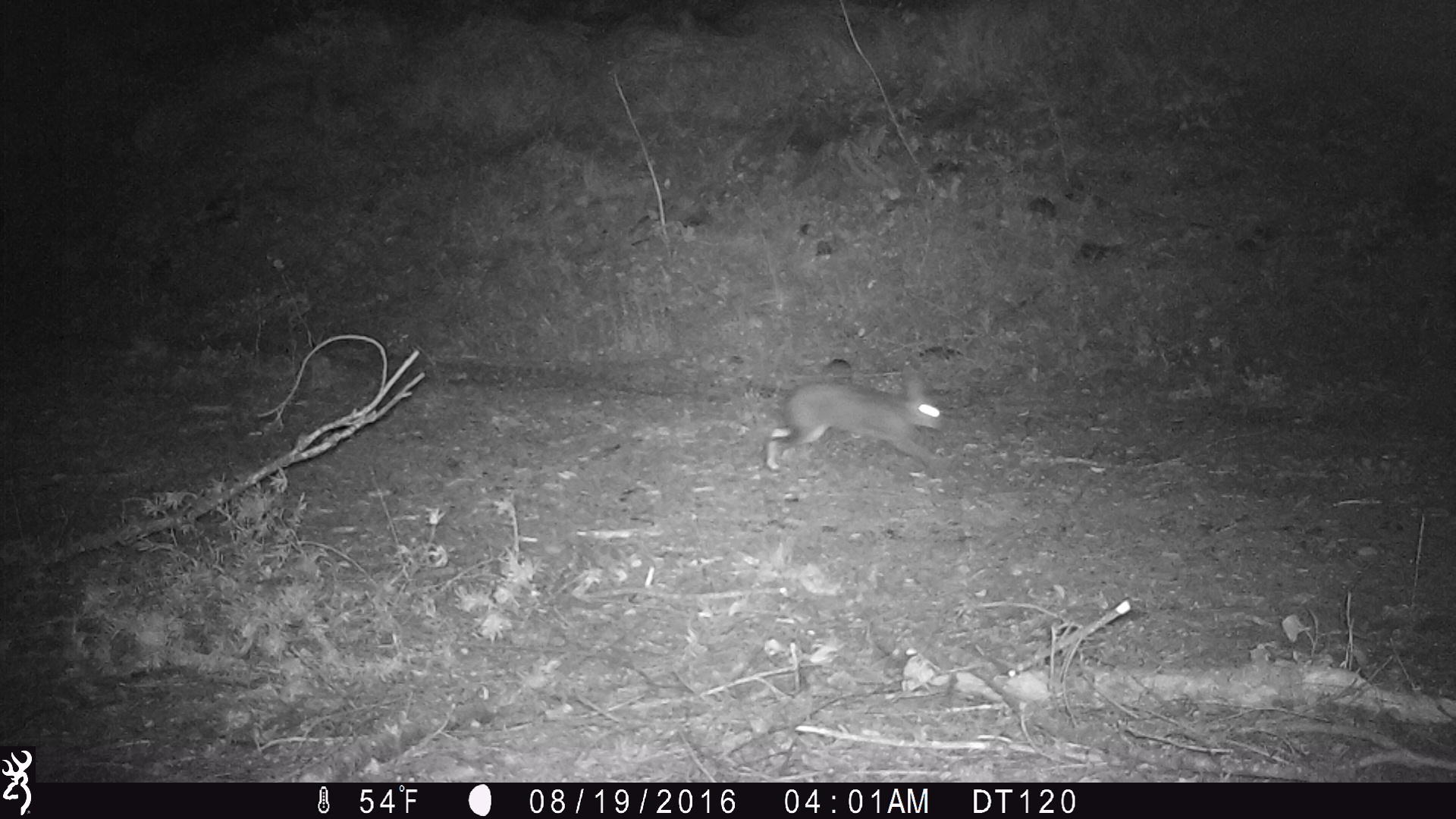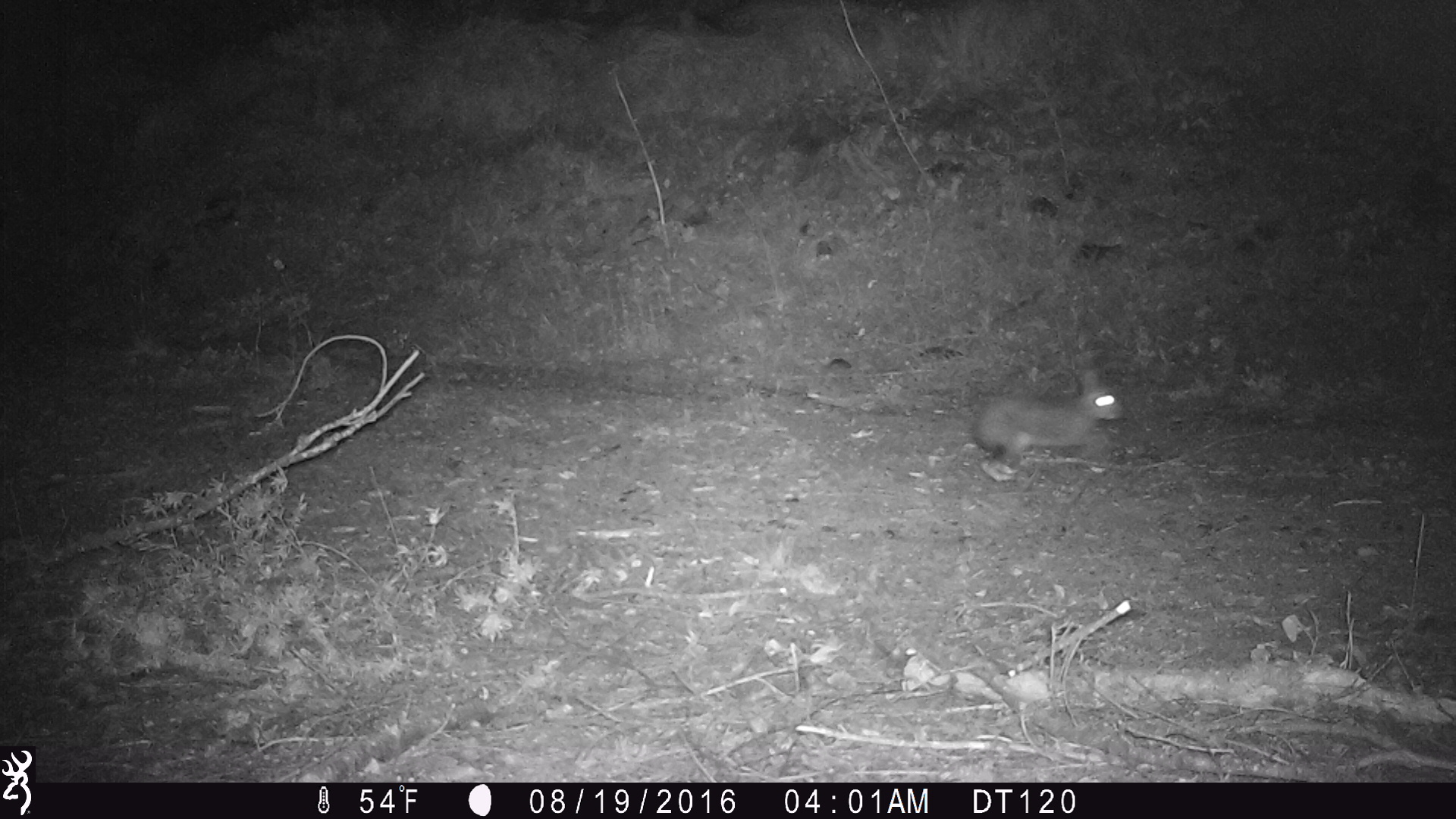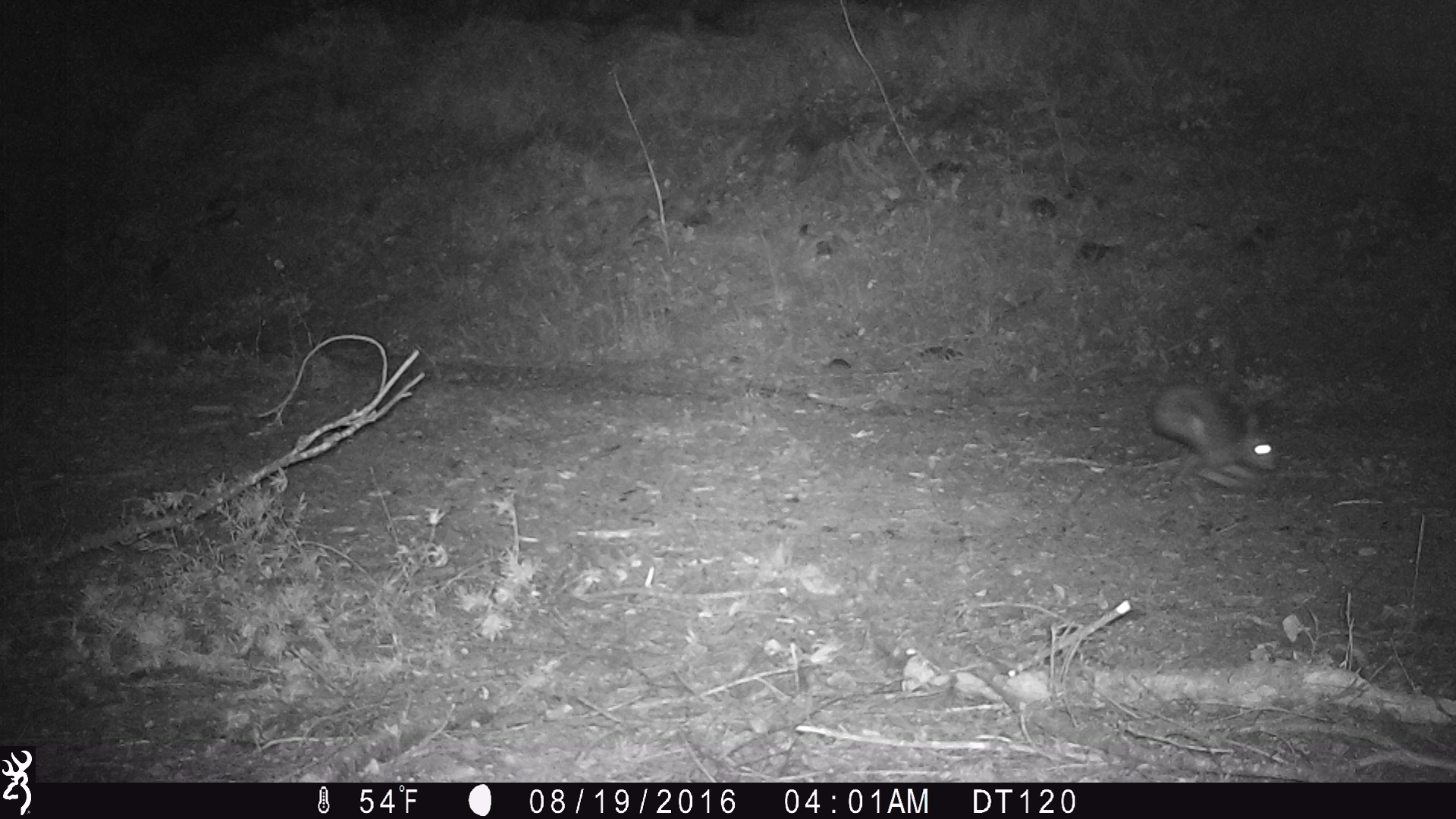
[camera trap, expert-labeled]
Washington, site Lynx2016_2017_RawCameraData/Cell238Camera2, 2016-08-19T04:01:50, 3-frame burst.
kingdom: Animalia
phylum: Chordata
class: Mammalia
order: Lagomorpha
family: Leporidae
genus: Lepus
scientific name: Lepus americanus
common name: snowshoe hare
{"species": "Lepus americanus (snowshoe hare)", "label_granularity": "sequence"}